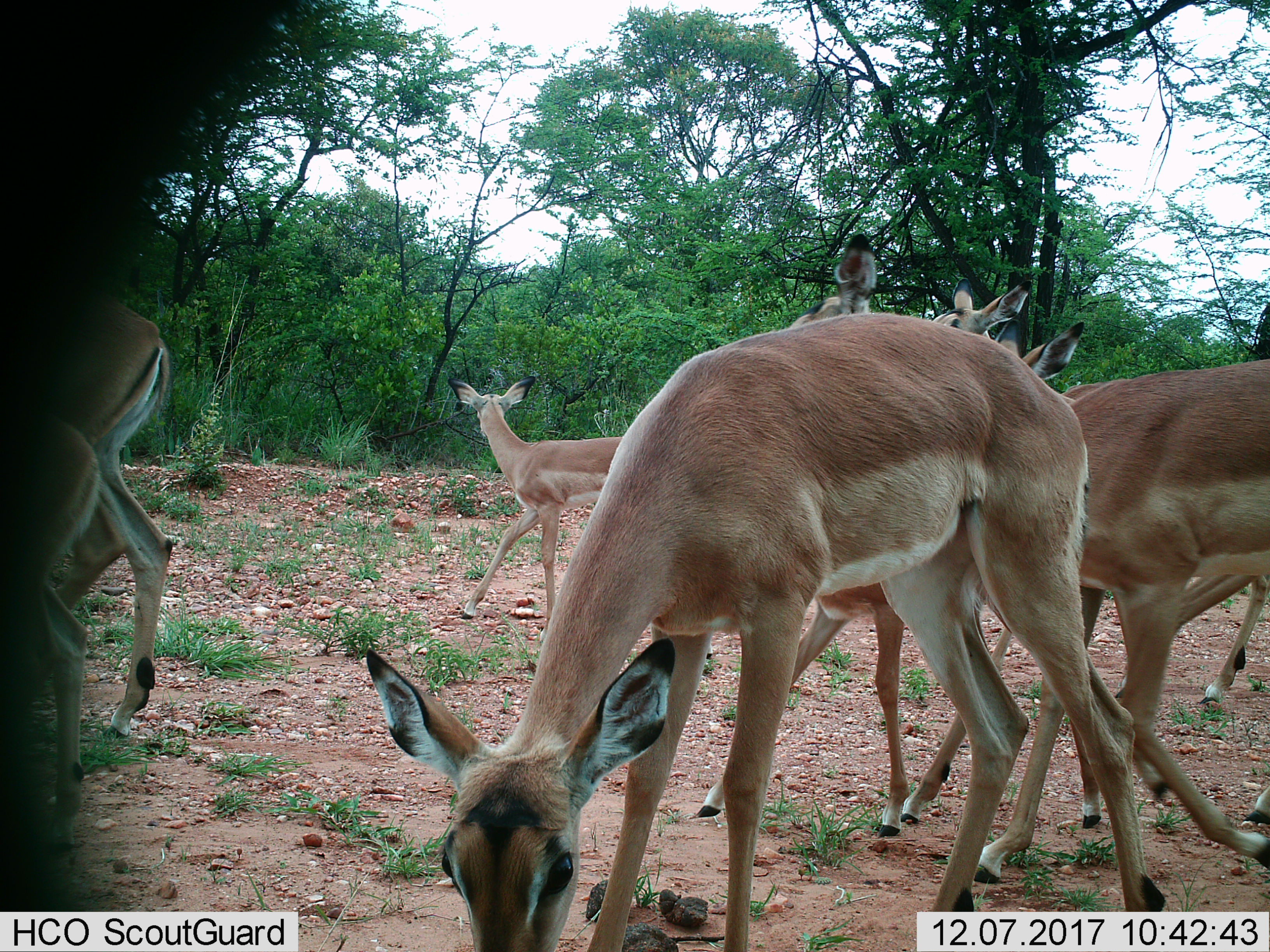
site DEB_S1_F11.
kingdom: Animalia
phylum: Chordata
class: Mammalia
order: Artiodactyla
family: Bovidae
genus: Aepyceros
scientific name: Aepyceros melampus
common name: impala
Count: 7.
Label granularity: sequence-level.